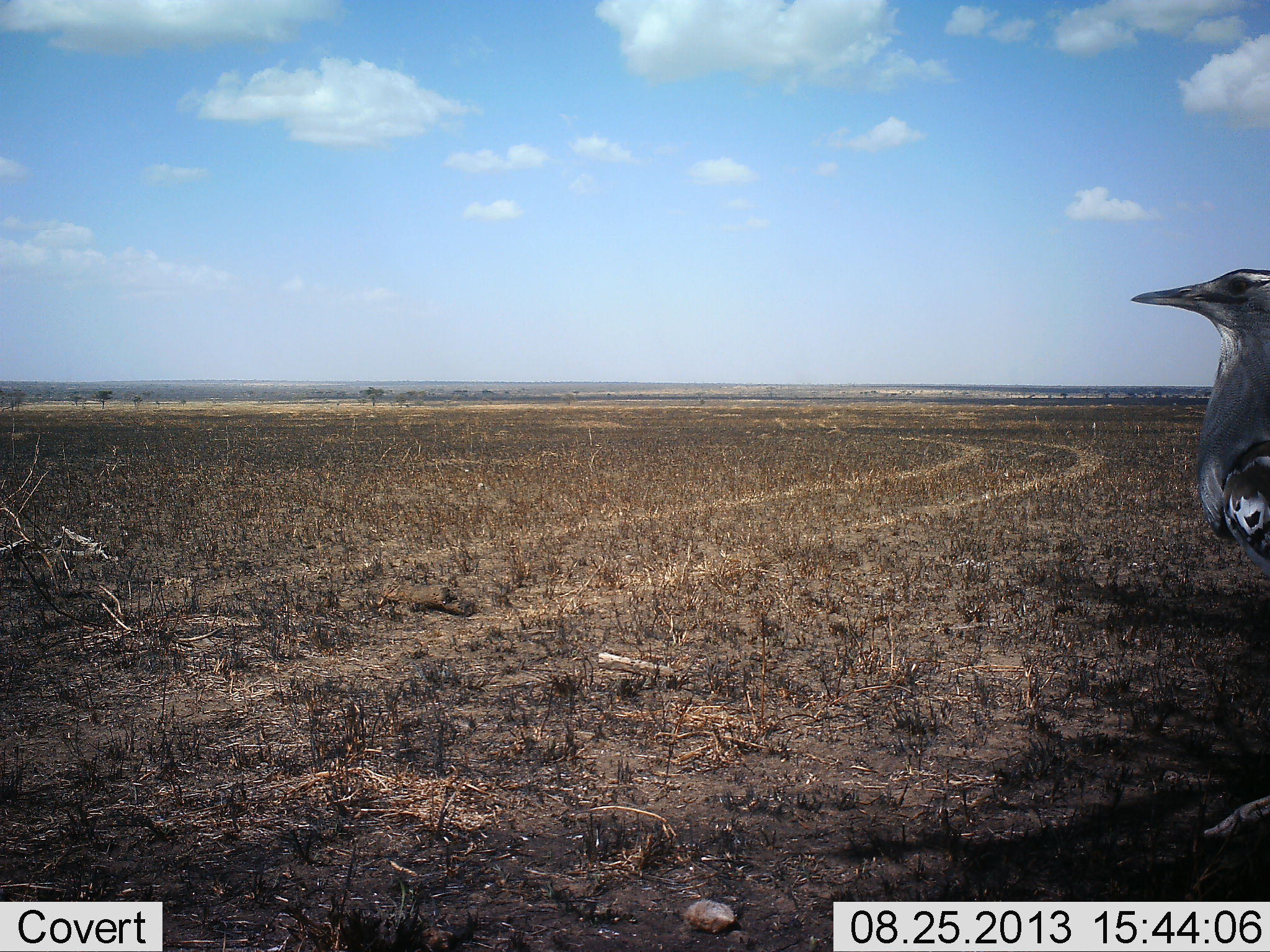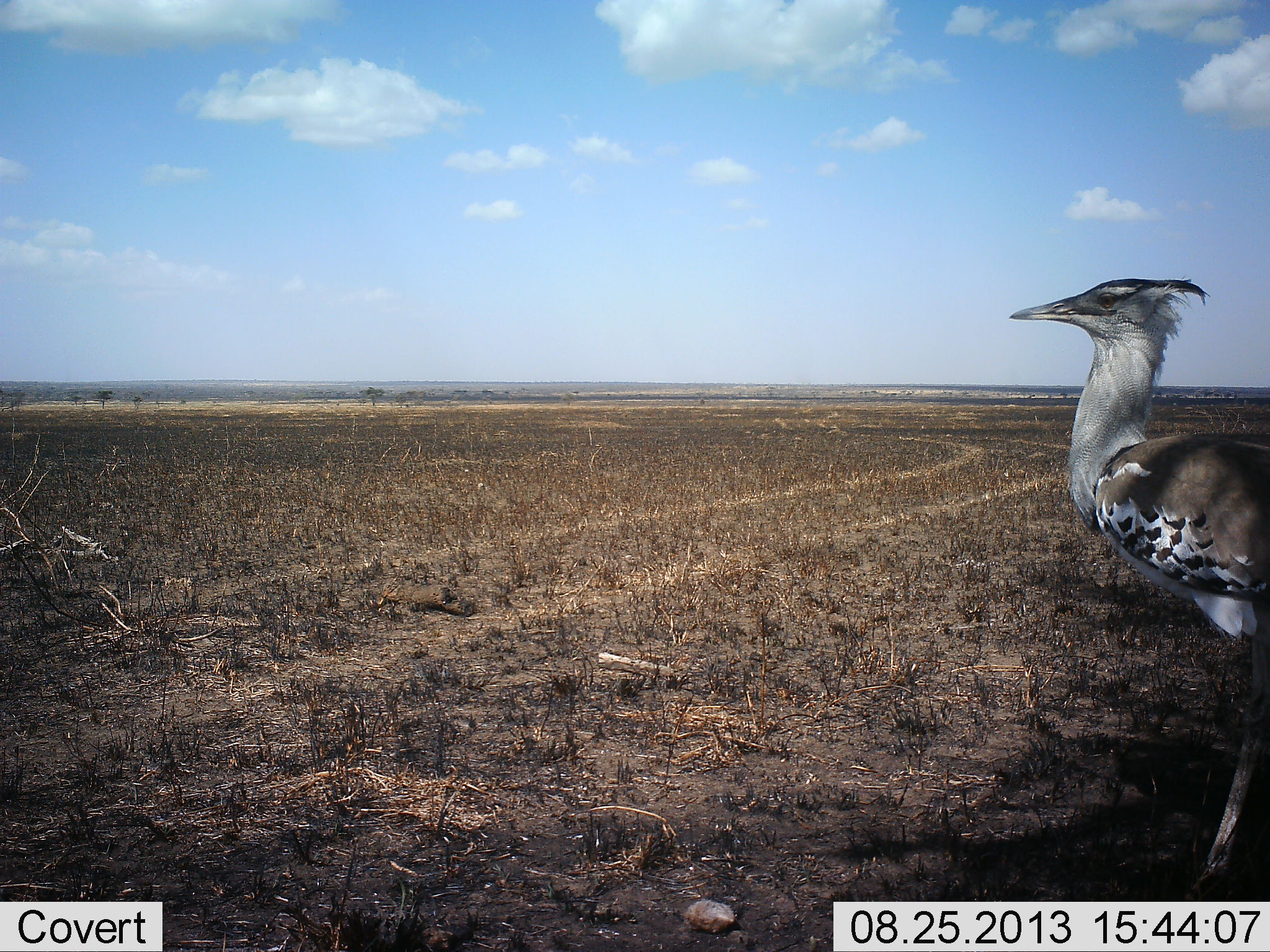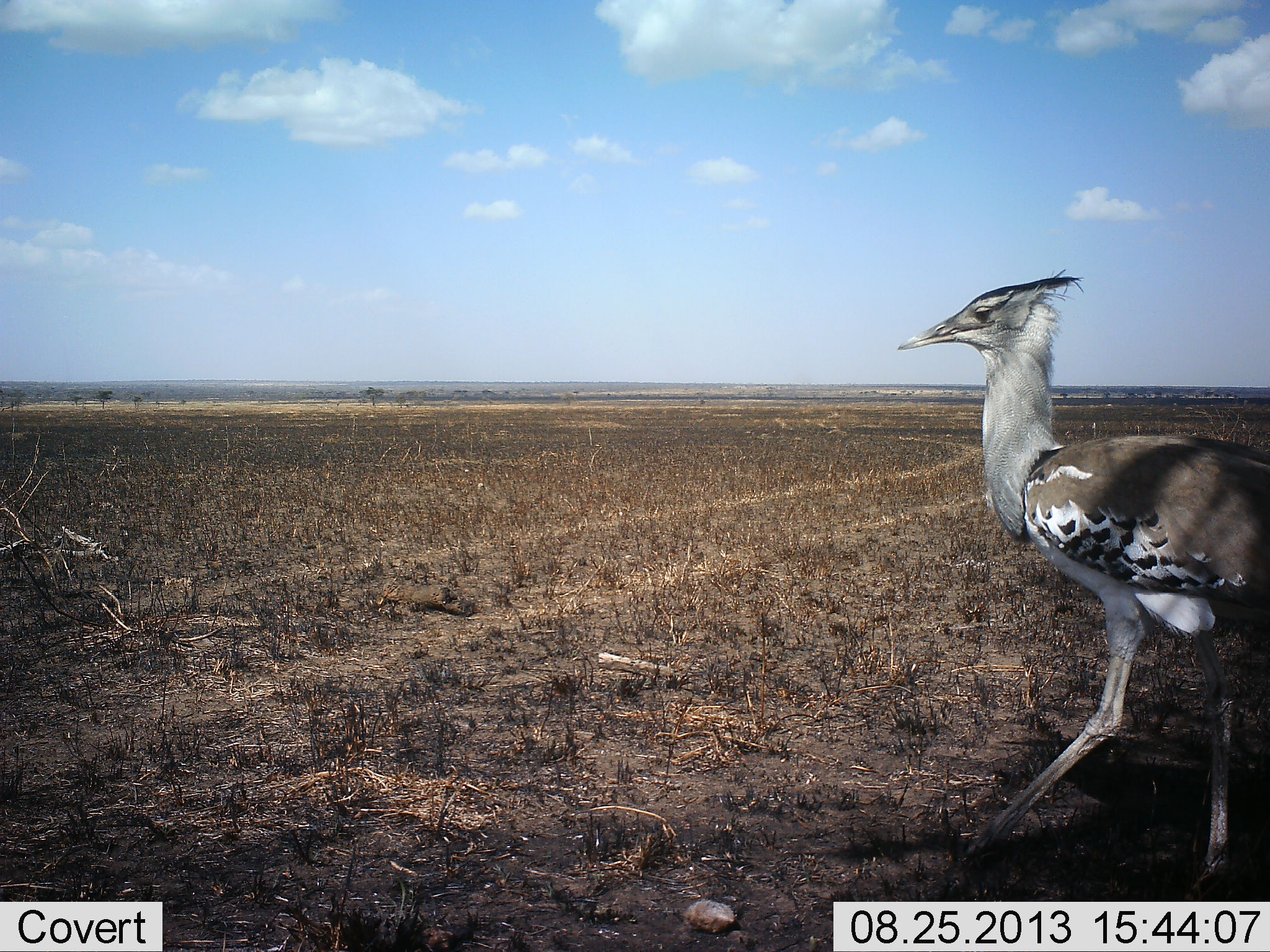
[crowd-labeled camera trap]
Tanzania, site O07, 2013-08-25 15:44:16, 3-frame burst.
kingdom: Animalia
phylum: Chordata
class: Aves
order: Otidiformes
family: Otididae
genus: Ardeotis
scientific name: Ardeotis kori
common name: kori bustard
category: koribustard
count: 1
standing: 10%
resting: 0%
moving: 90%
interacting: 0%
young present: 0%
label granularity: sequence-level